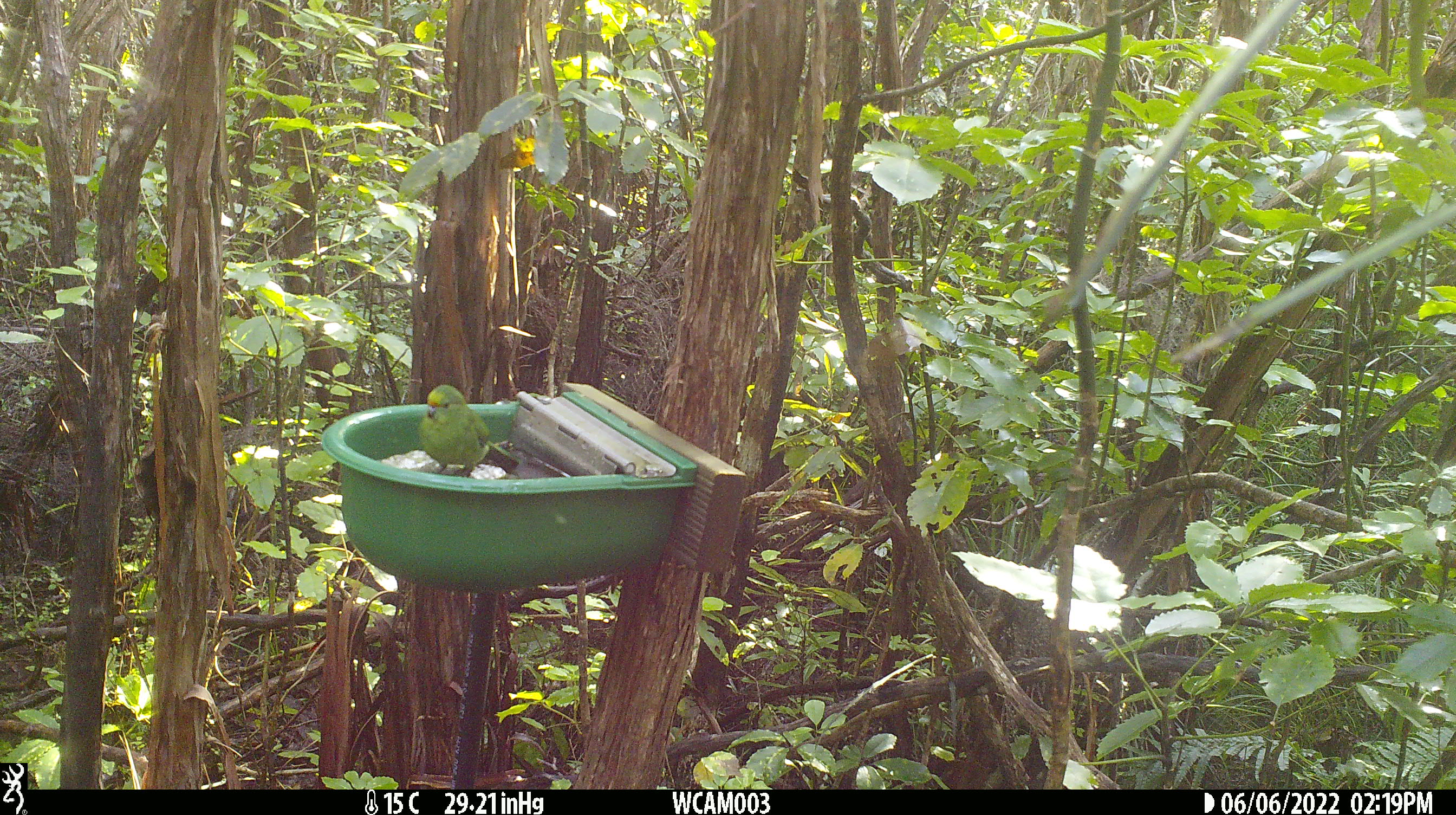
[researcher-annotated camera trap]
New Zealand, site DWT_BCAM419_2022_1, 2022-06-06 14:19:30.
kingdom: Animalia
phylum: Chordata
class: Aves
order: Psittaciformes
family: Psittaculidae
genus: Cyanoramphus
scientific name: Cyanoramphus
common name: parakeet